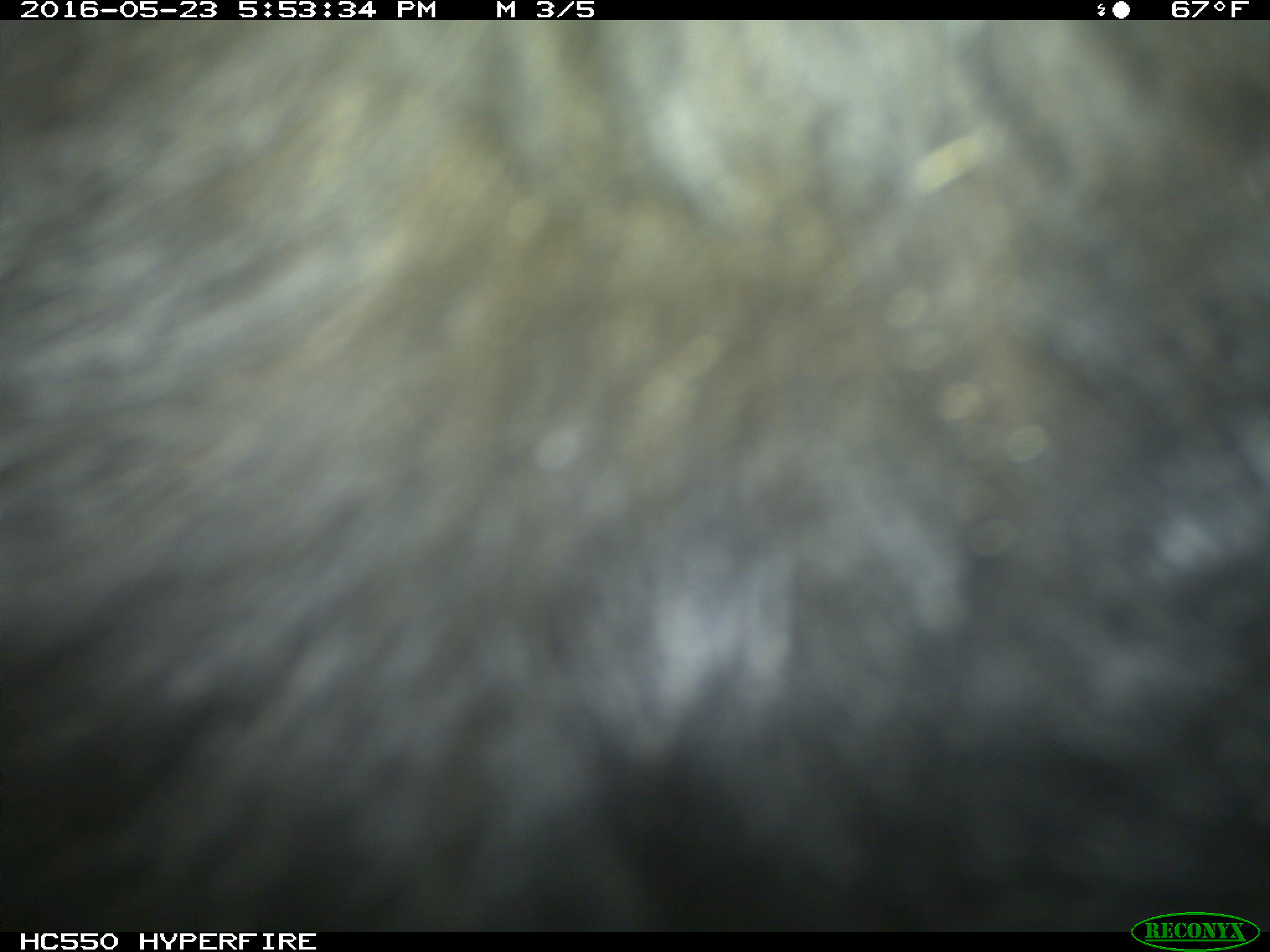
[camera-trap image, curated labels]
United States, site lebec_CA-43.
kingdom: Animalia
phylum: Chordata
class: Mammalia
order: Artiodactyla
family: Bovidae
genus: Bos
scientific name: Bos taurus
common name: domestic cow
Bos taurus (domestic cow).